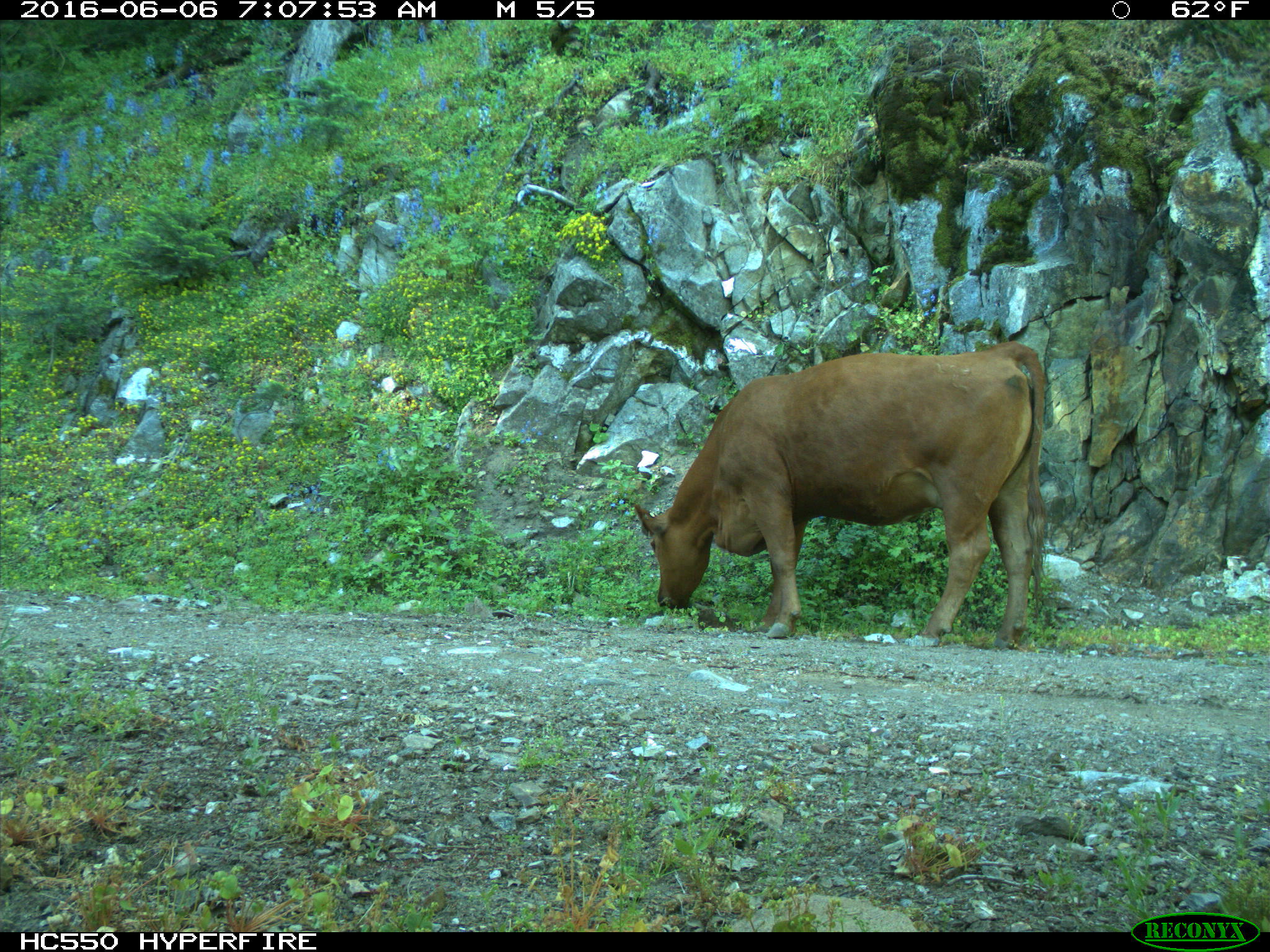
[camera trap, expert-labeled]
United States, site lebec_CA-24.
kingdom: Animalia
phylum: Chordata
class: Mammalia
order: Artiodactyla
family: Bovidae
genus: Bos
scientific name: Bos taurus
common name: domestic cow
Bos taurus (domestic cow).